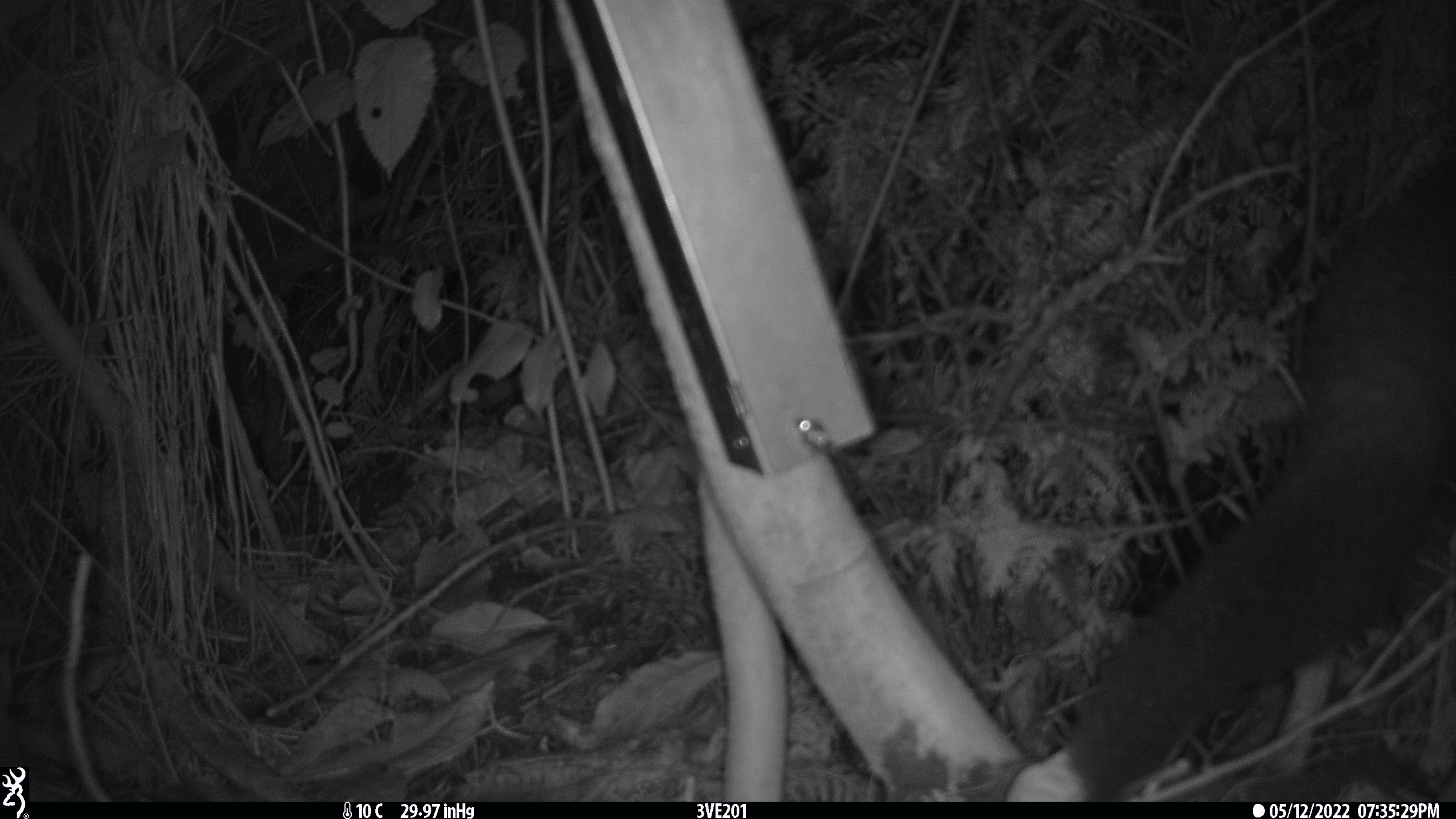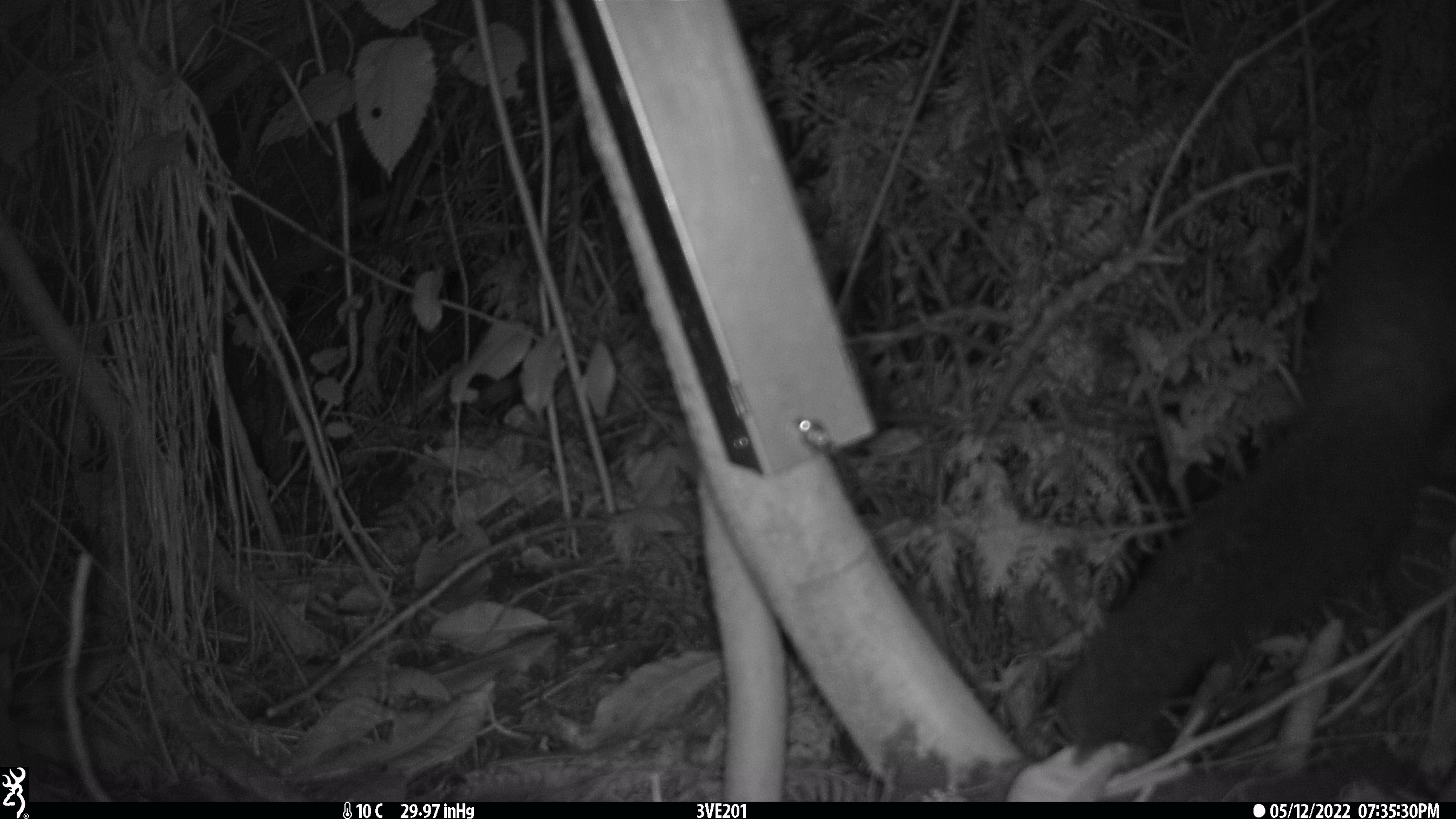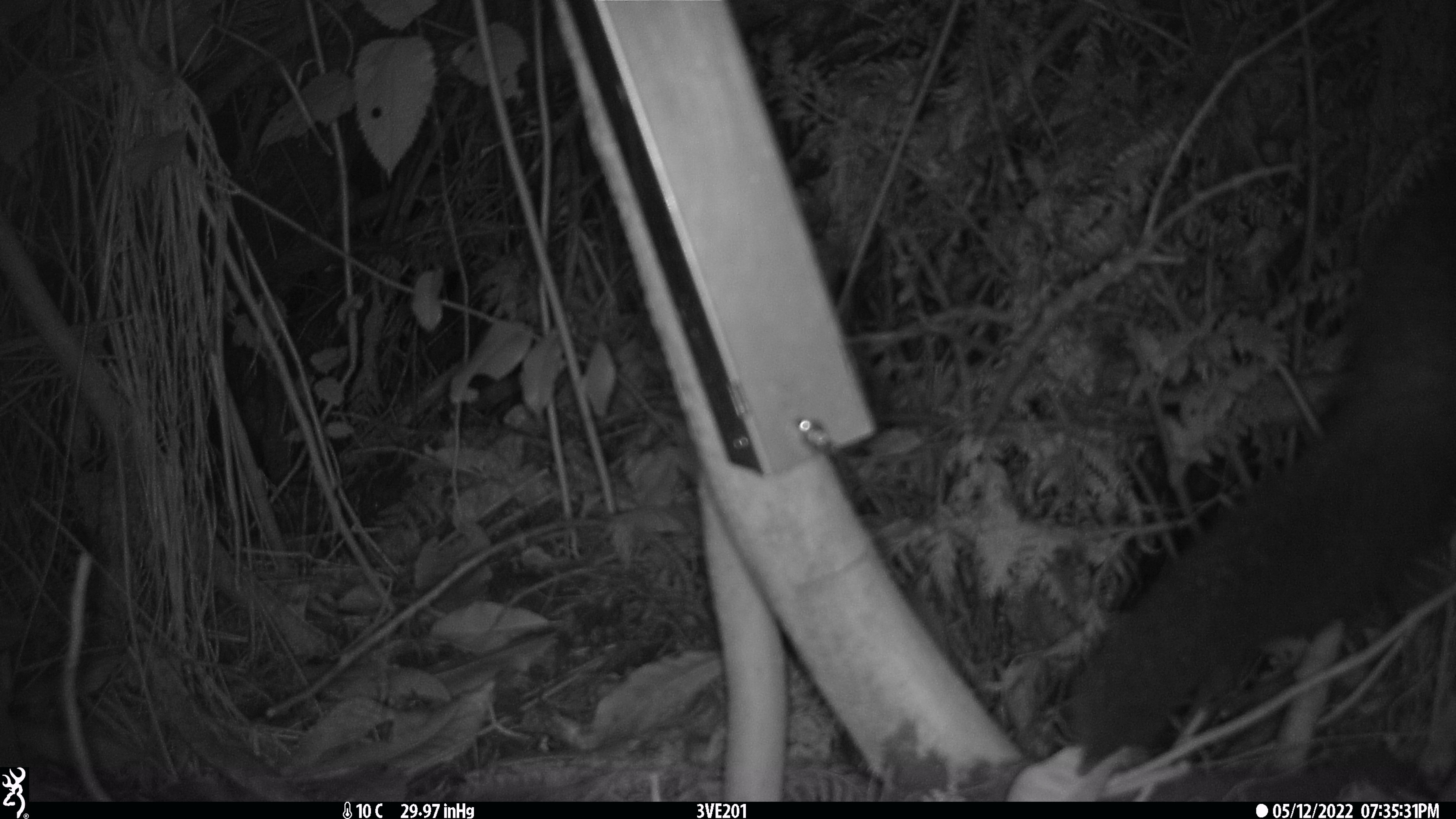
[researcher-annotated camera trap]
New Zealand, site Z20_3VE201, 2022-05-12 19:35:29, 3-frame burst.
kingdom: Animalia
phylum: Chordata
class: Mammalia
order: Diprotodontia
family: Phalangeridae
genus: Trichosurus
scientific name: Trichosurus vulpecula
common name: common brushtail possum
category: possum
Possum (common brushtail possum) (Trichosurus vulpecula).